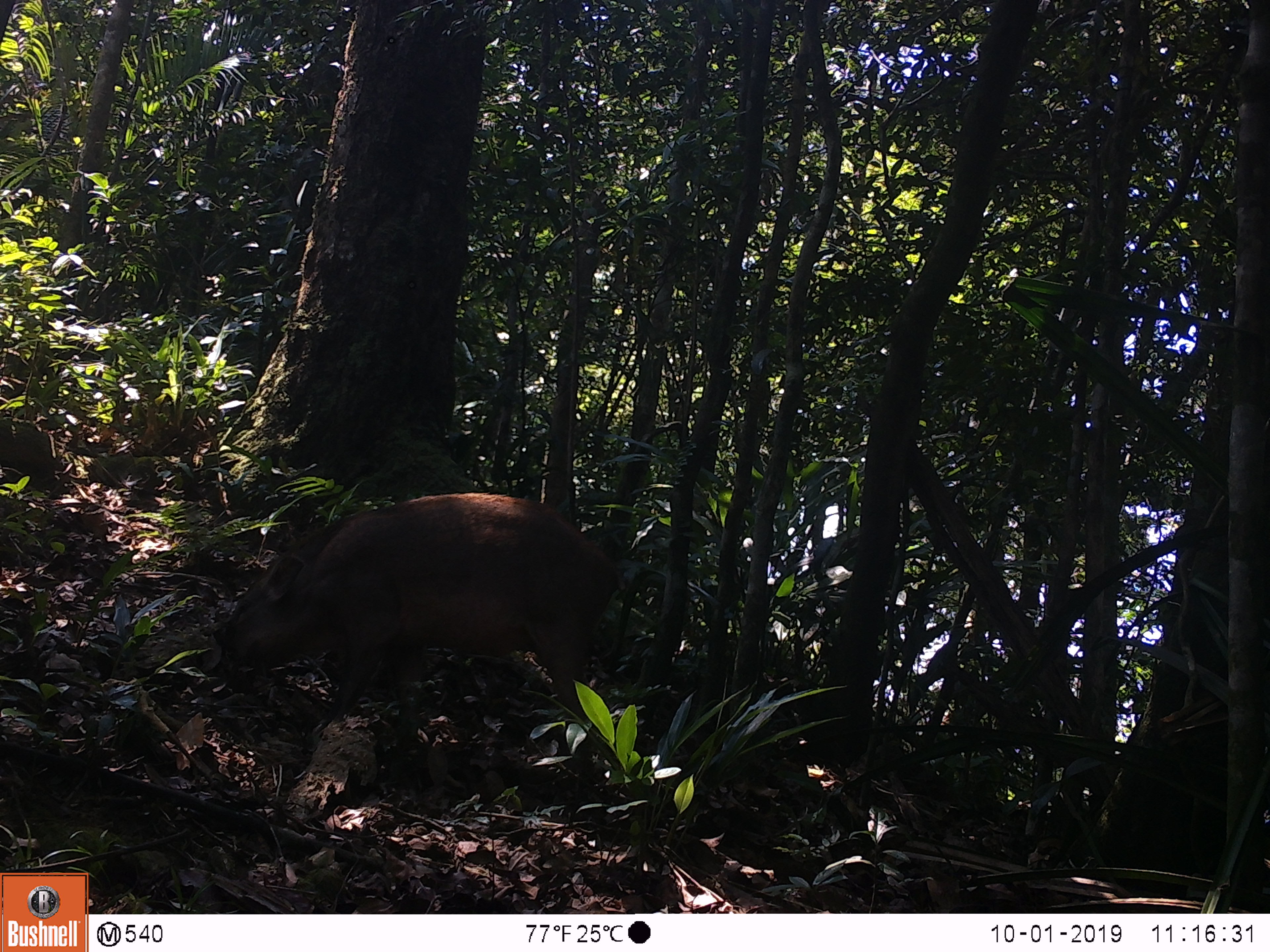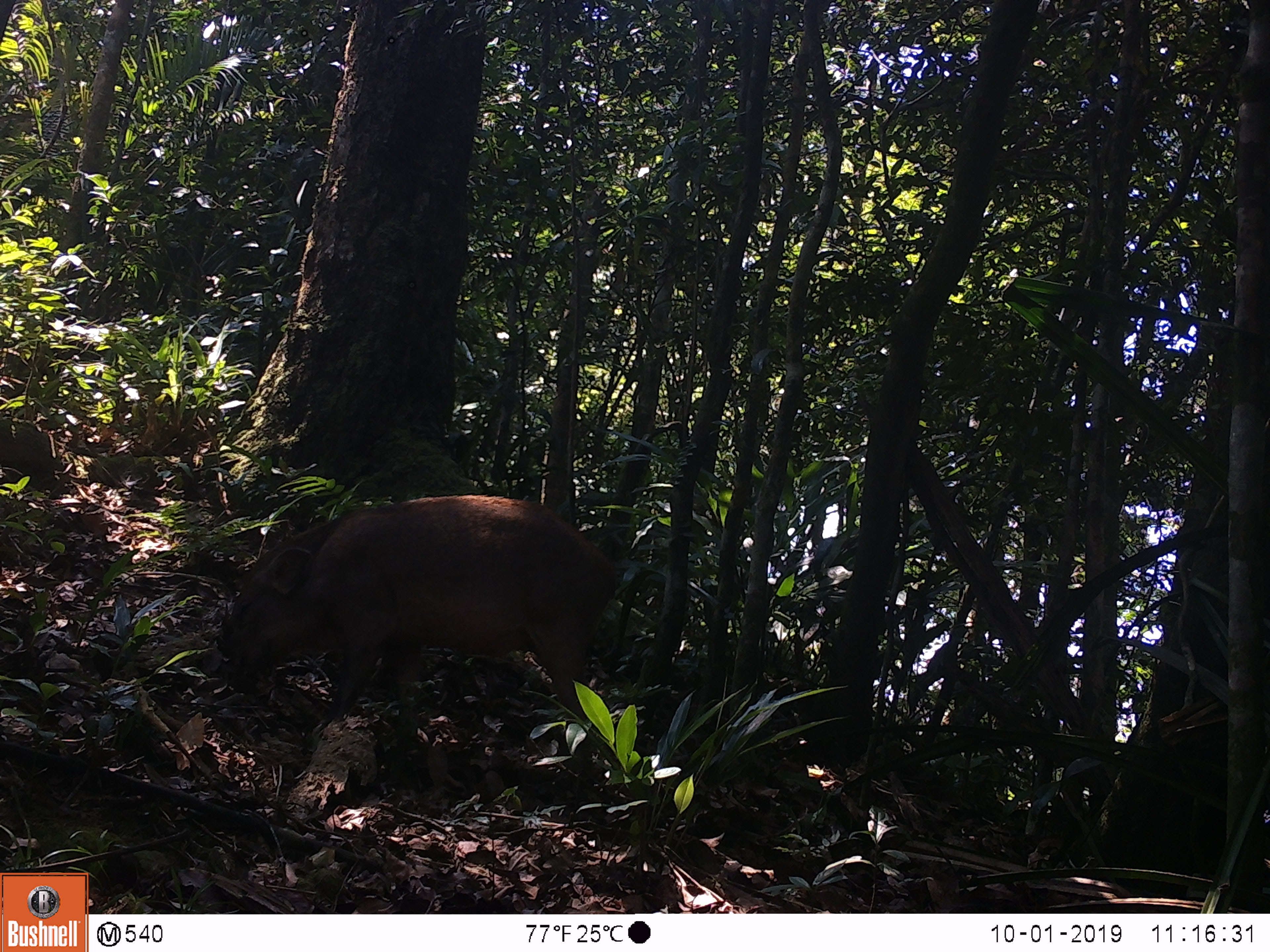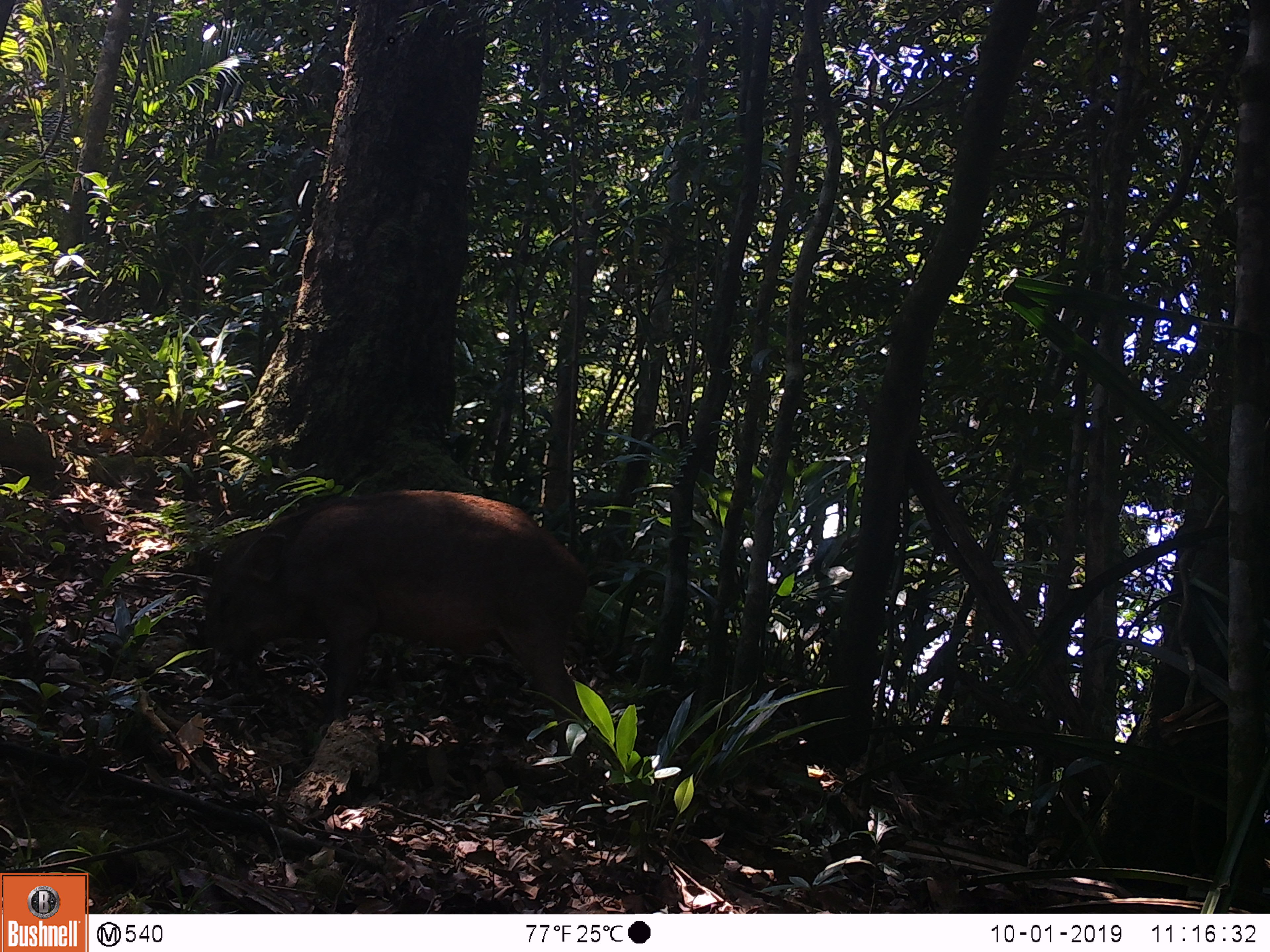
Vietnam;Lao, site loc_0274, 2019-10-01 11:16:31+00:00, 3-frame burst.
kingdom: Animalia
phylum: Chordata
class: Mammalia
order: Artiodactyla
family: Suidae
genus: Sus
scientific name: Sus scrofa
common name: eurasian wild pig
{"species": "eurasian wild pig (Sus scrofa)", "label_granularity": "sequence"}